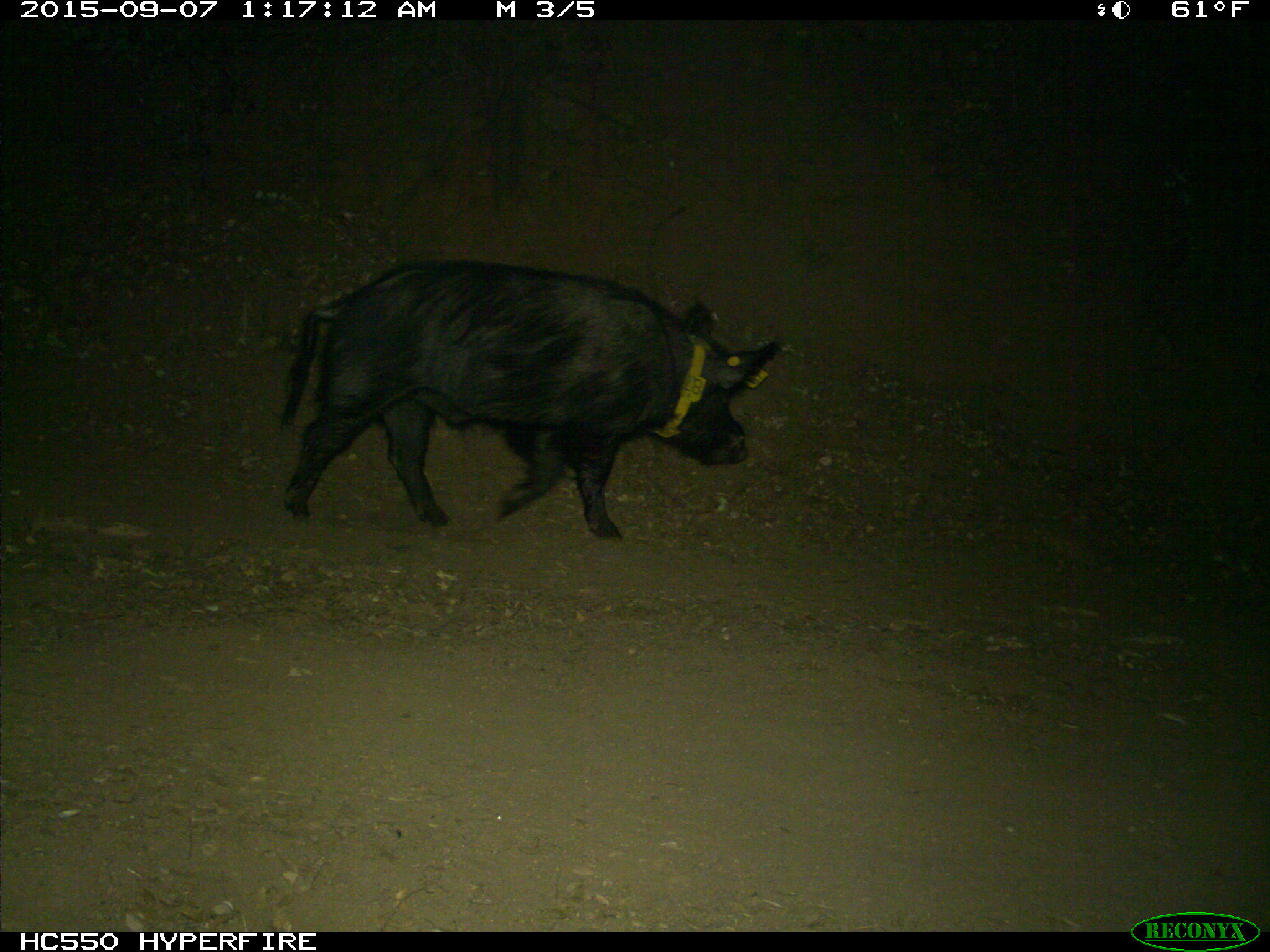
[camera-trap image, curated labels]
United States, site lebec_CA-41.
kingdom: Animalia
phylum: Chordata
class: Mammalia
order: Artiodactyla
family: Suidae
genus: Sus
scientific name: Sus scrofa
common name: wild boar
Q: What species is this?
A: Sus scrofa (wild boar).